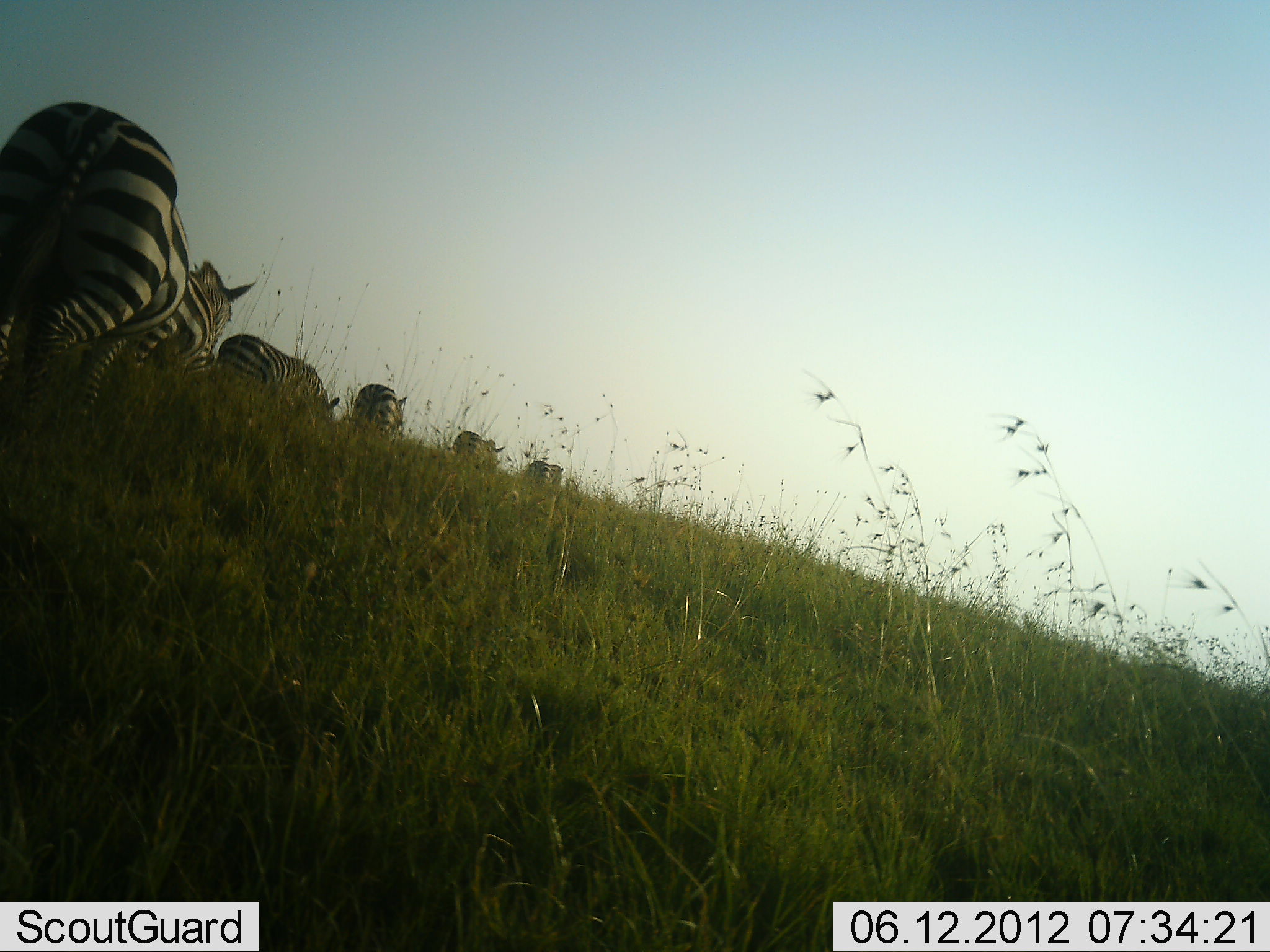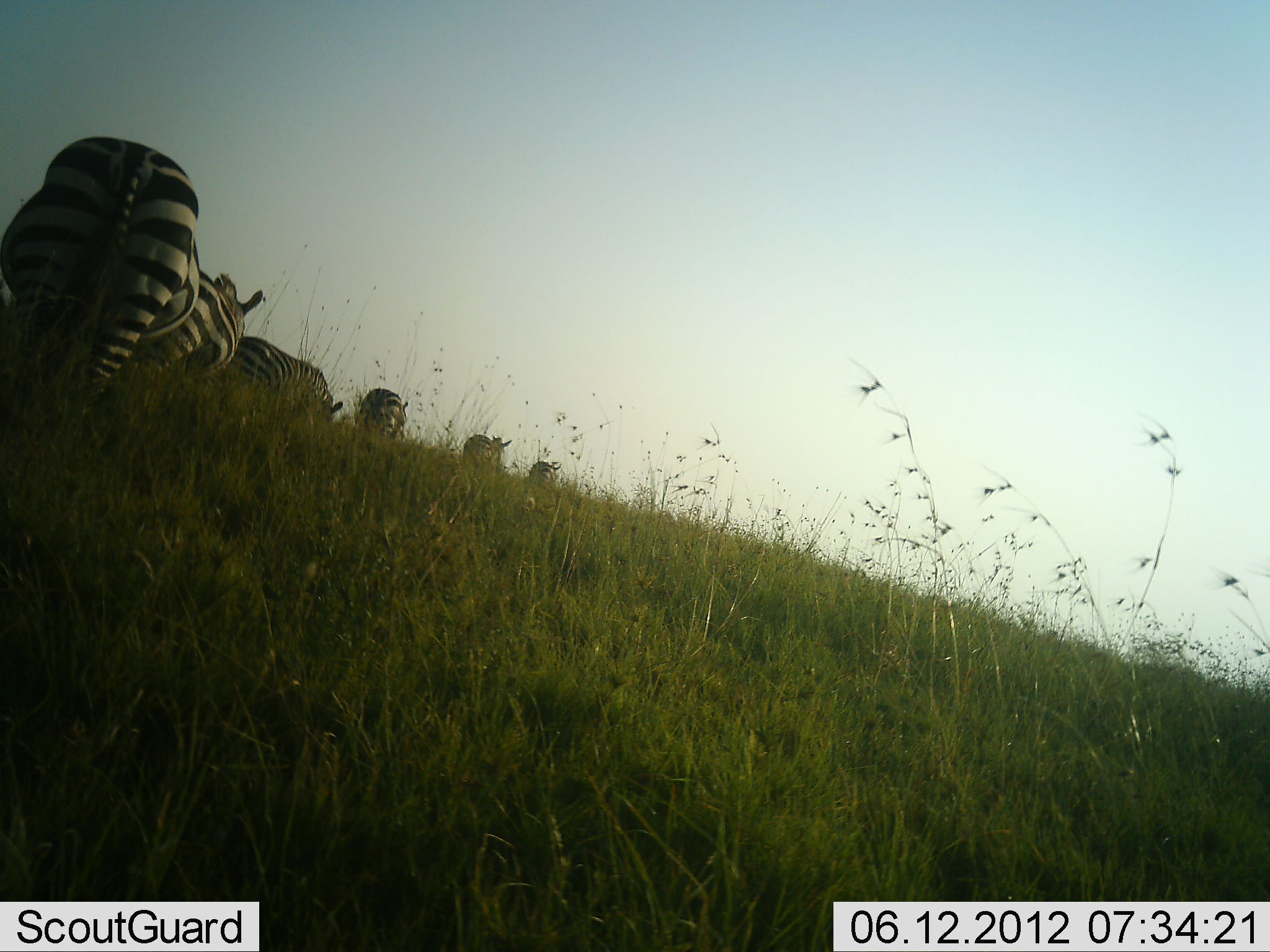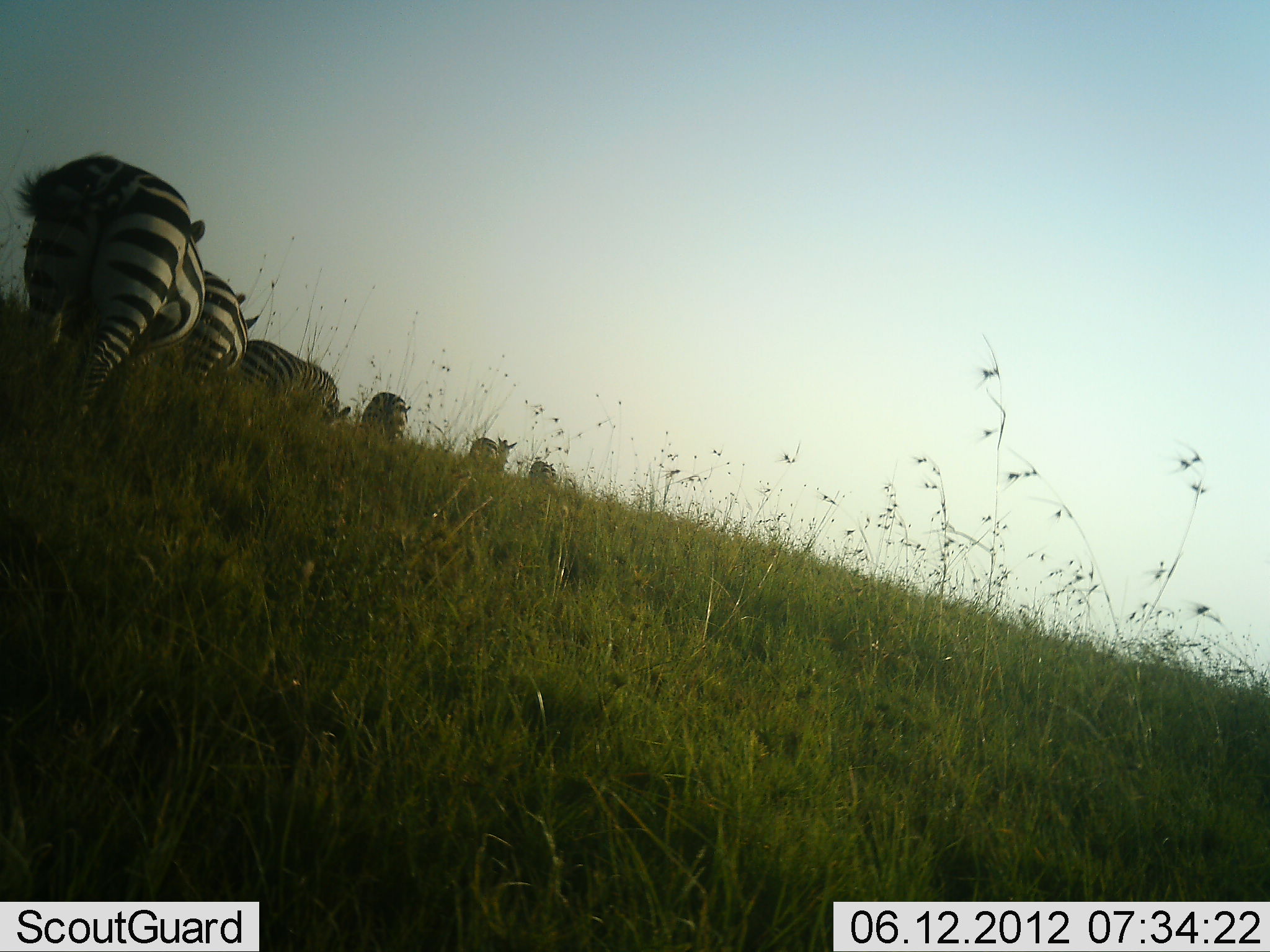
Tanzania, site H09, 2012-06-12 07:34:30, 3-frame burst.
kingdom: Animalia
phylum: Chordata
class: Mammalia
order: Perissodactyla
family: Equidae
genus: Equus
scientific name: Equus quagga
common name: plains zebra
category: zebra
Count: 6.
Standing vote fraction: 20%.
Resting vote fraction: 0%.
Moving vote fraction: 90%.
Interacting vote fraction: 0%.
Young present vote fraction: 0%.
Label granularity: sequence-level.